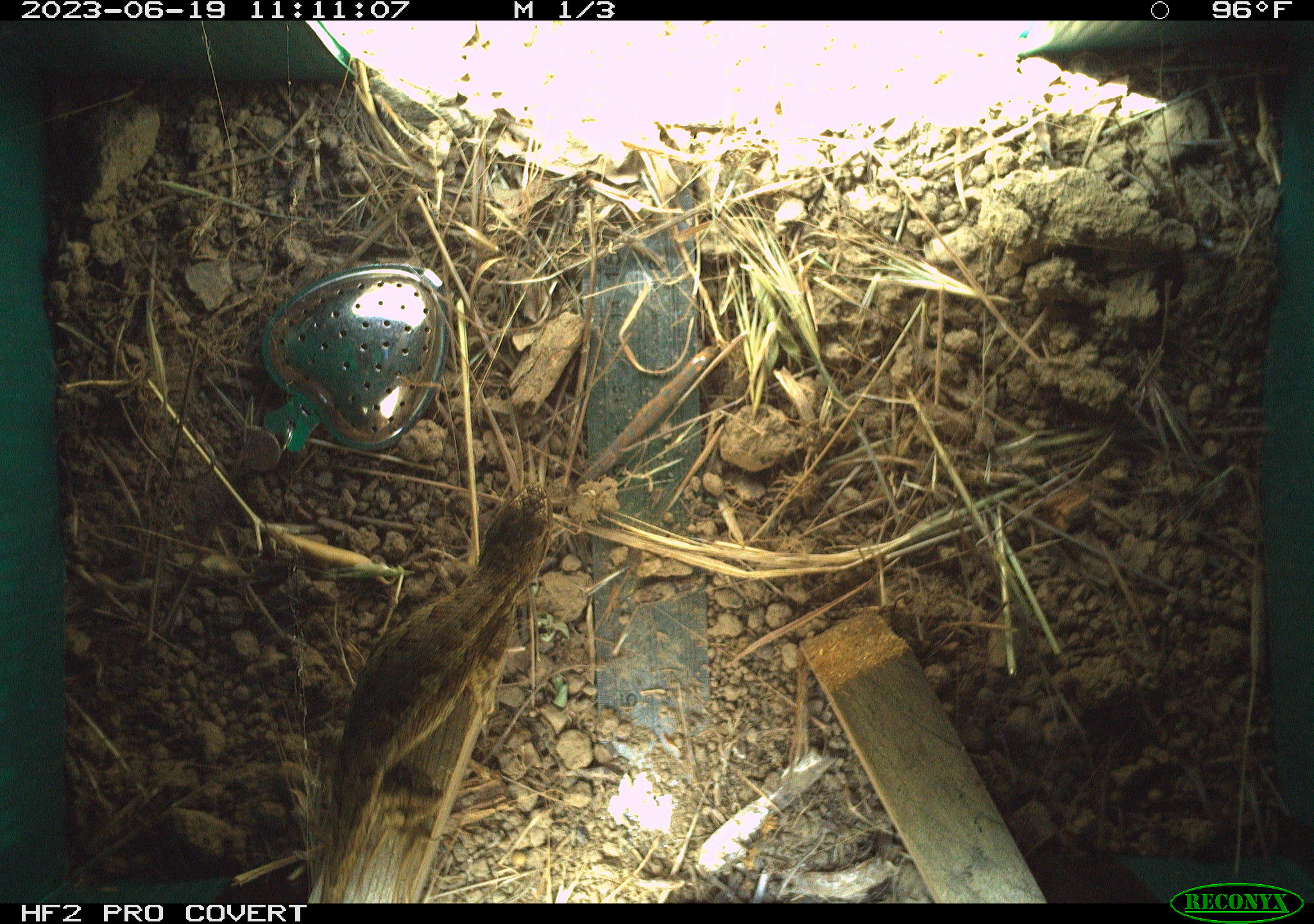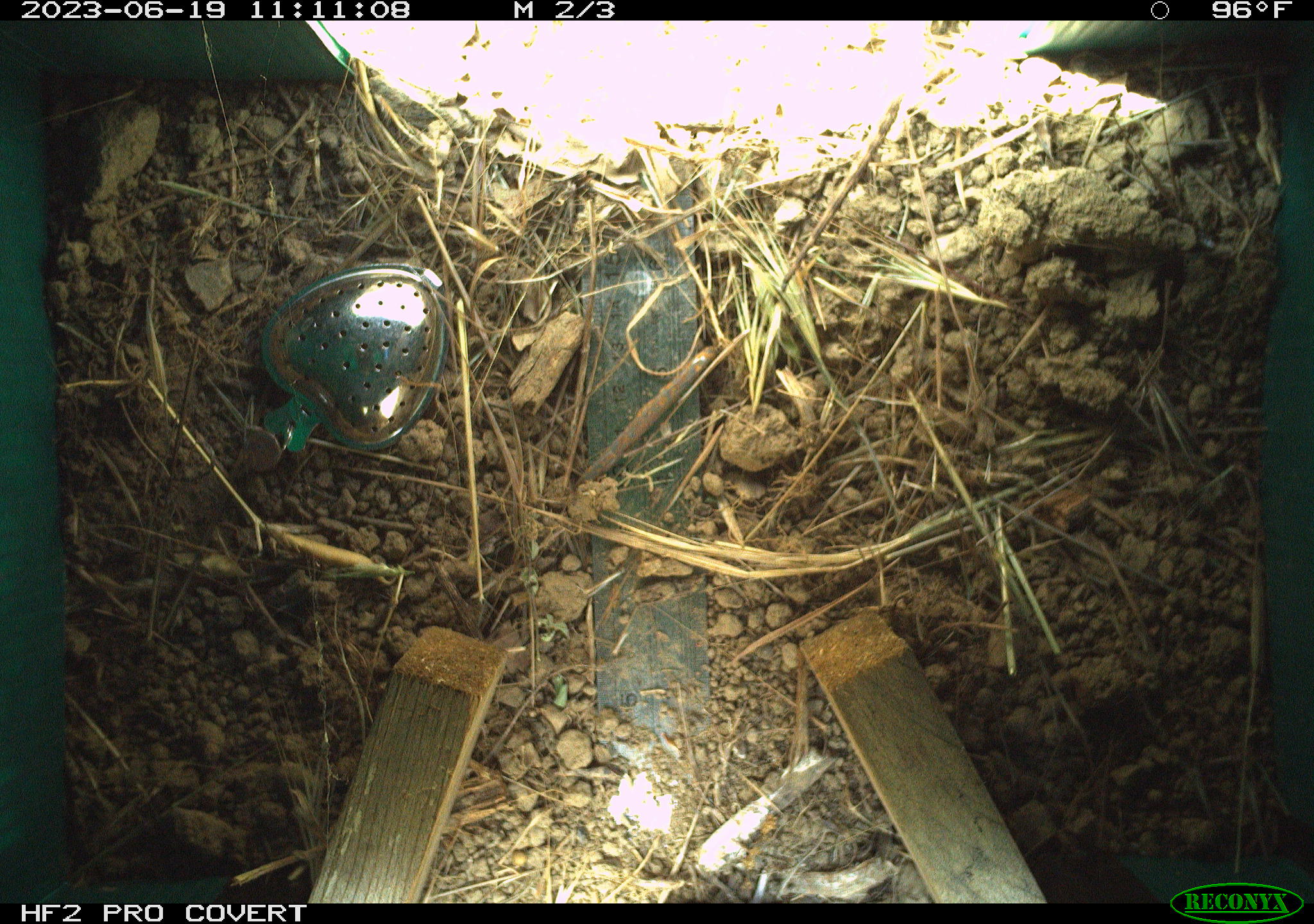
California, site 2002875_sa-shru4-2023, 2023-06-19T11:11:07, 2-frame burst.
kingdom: Animalia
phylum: Chordata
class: Reptilia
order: Squamata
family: Phrynosomatidae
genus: Sceloporus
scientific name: Sceloporus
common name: spiny lizards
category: sceloporus species